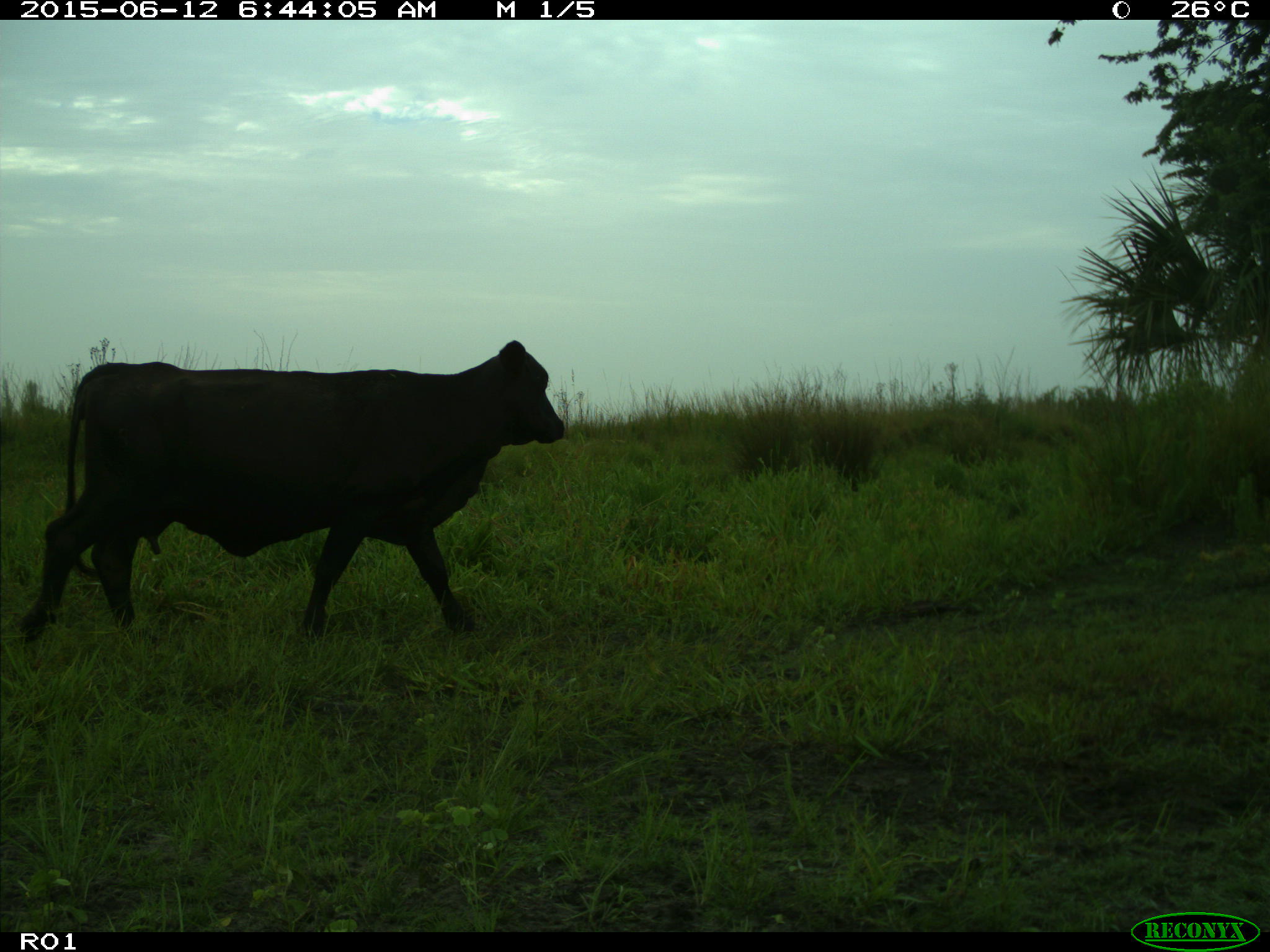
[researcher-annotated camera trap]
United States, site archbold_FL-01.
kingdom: Animalia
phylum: Chordata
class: Mammalia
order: Artiodactyla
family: Bovidae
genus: Bos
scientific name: Bos taurus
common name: domestic cow